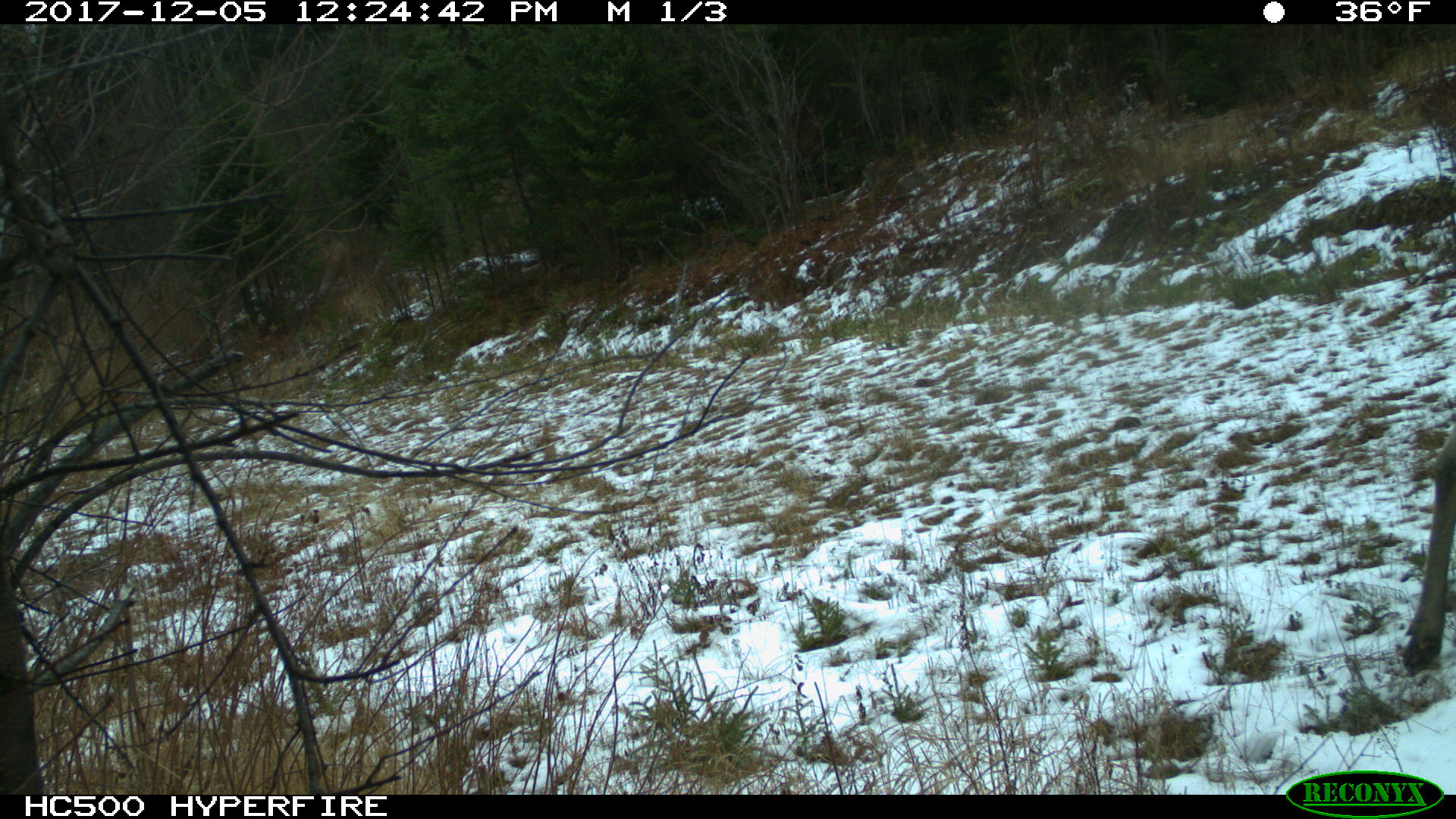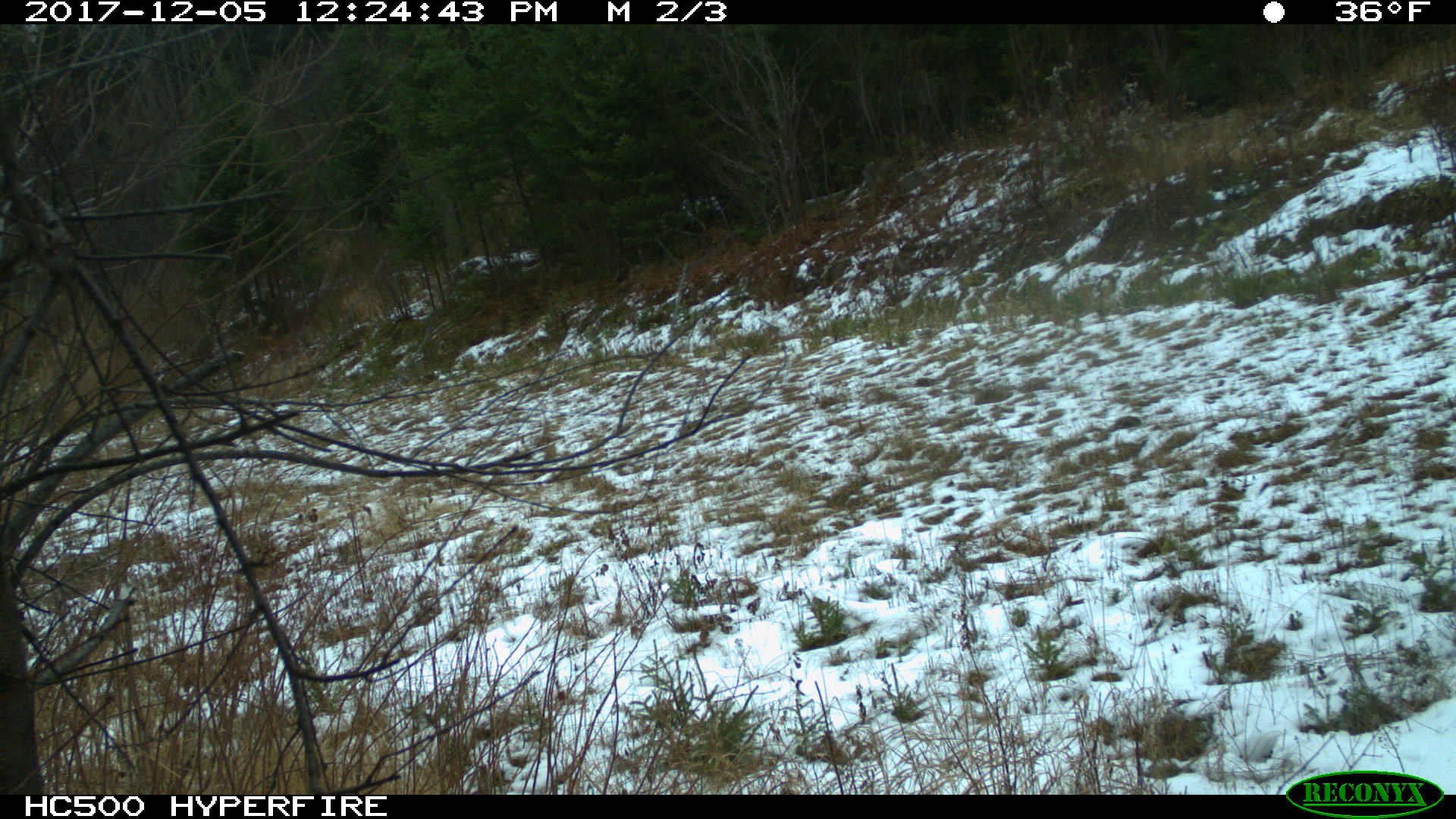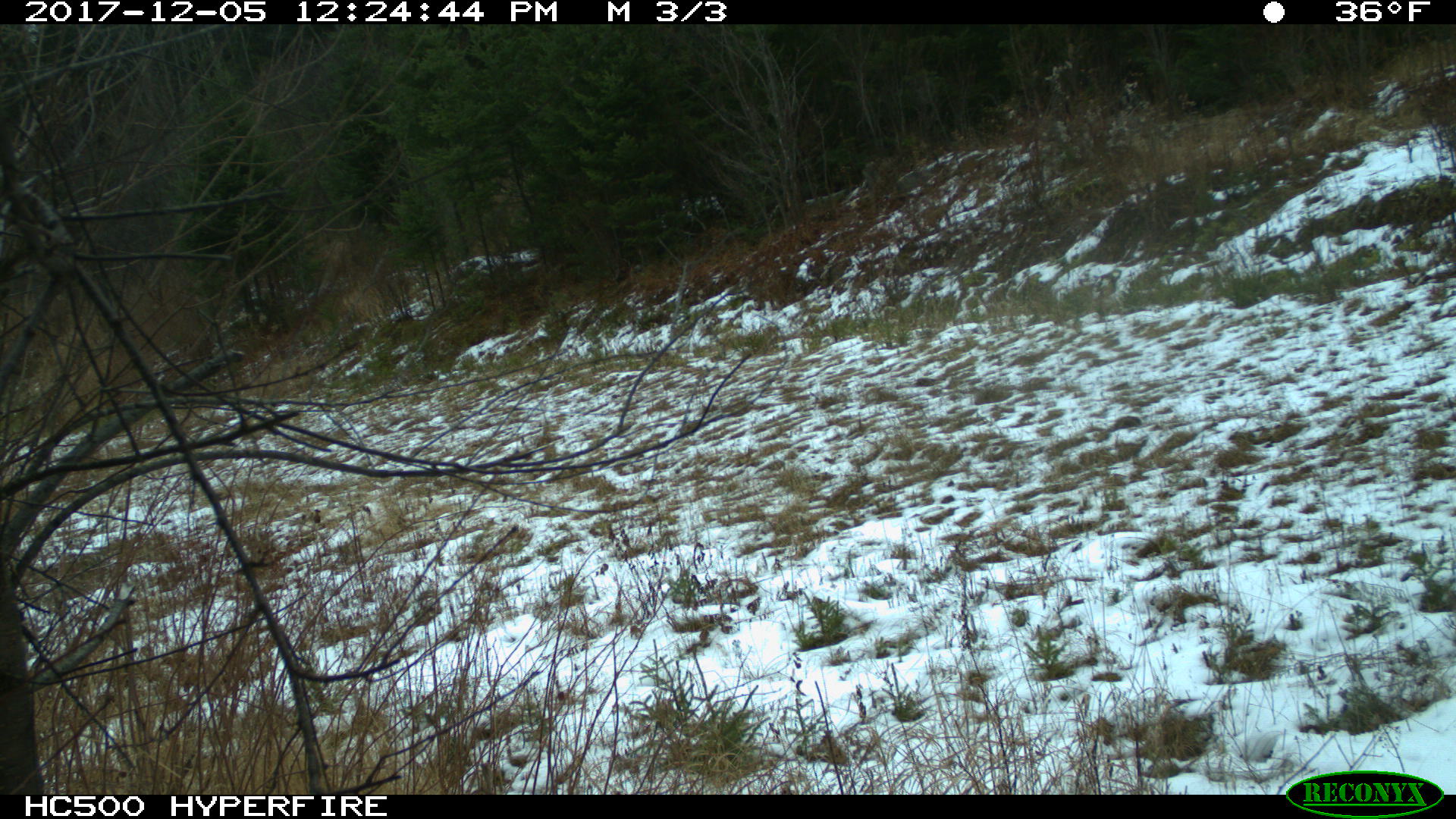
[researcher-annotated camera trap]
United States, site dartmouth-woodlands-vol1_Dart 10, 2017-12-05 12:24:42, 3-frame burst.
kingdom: Animalia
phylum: Chordata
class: Mammalia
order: Artiodactyla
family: Cervidae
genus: Alces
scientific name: Alces alces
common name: moose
Moose (Alces alces).